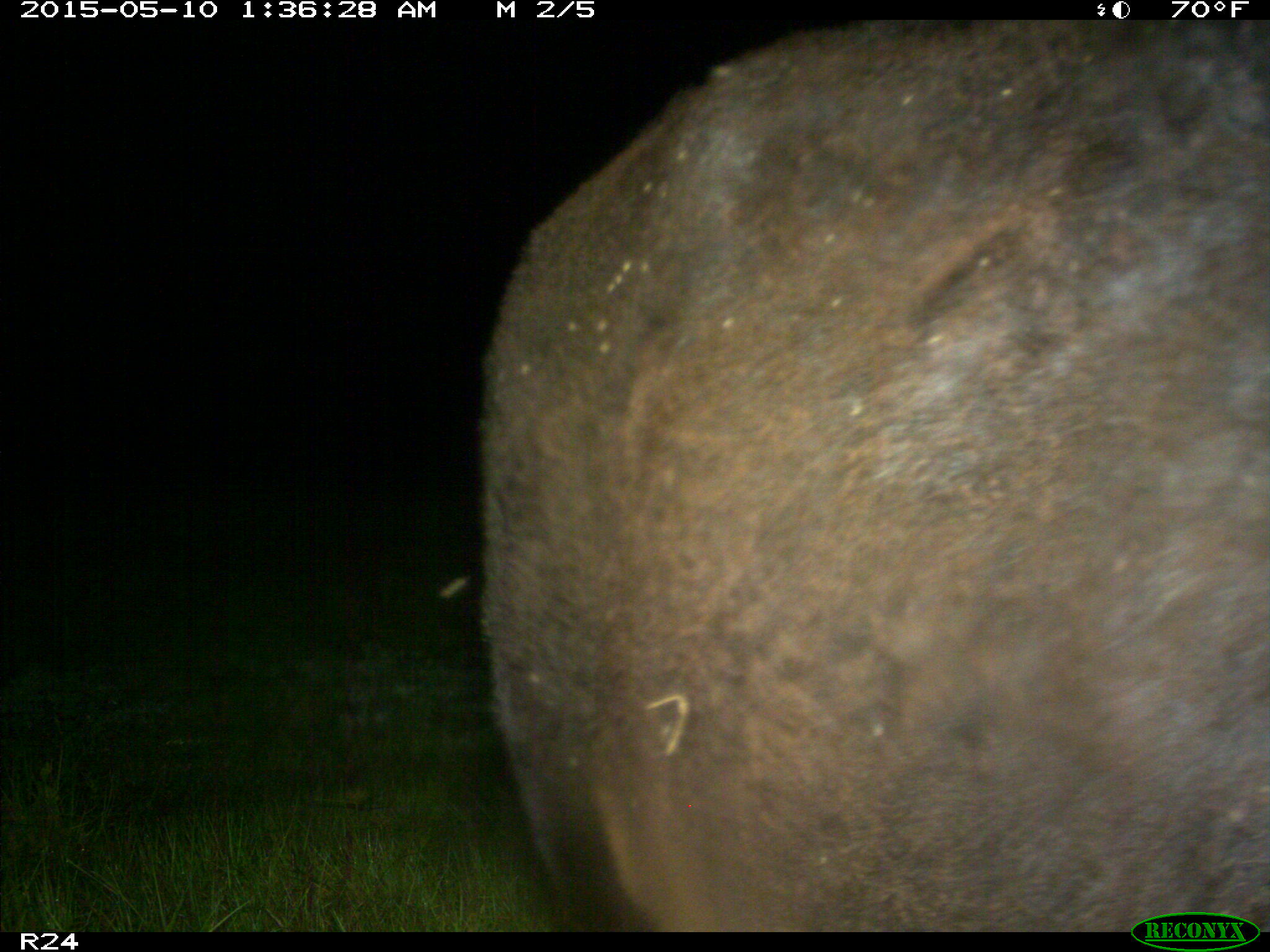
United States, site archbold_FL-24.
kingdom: Animalia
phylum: Chordata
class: Mammalia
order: Artiodactyla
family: Bovidae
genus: Bos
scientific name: Bos taurus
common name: domestic cow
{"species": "Bos taurus (domestic cow)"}